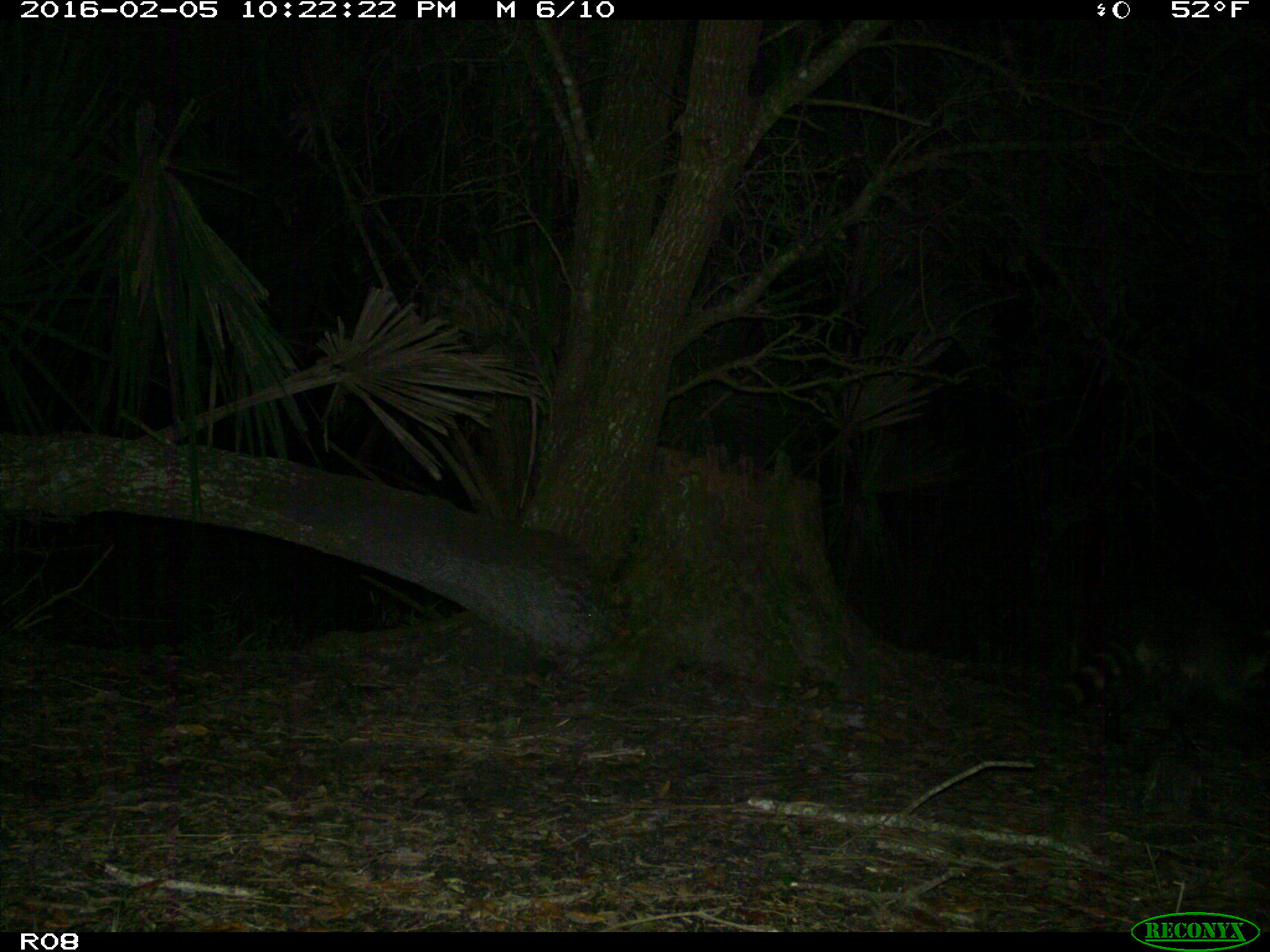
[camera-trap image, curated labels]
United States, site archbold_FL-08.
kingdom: Animalia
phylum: Chordata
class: Mammalia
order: Carnivora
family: Procyonidae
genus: Procyon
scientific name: Procyon lotor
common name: common raccoon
Procyon lotor (common raccoon).